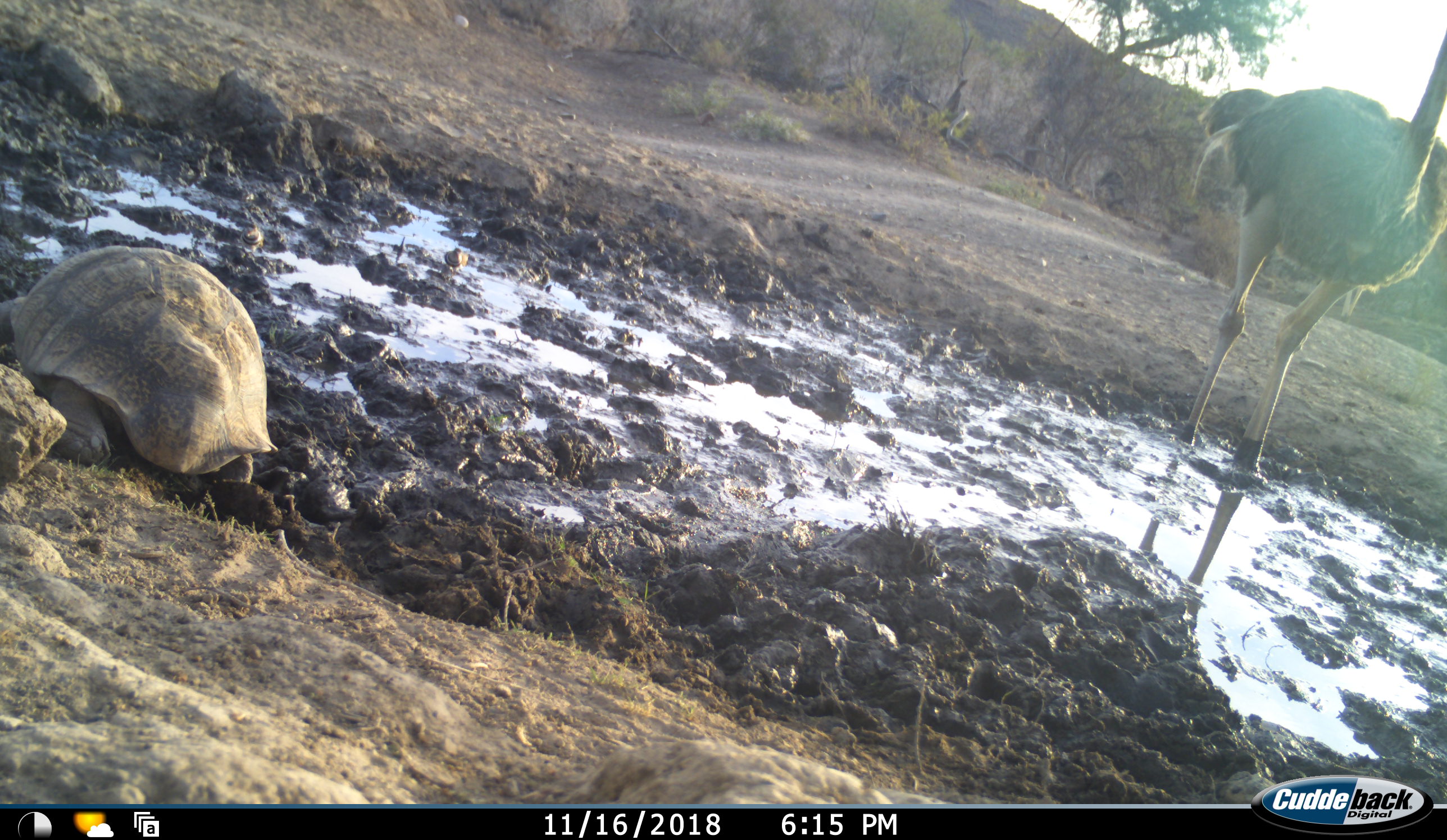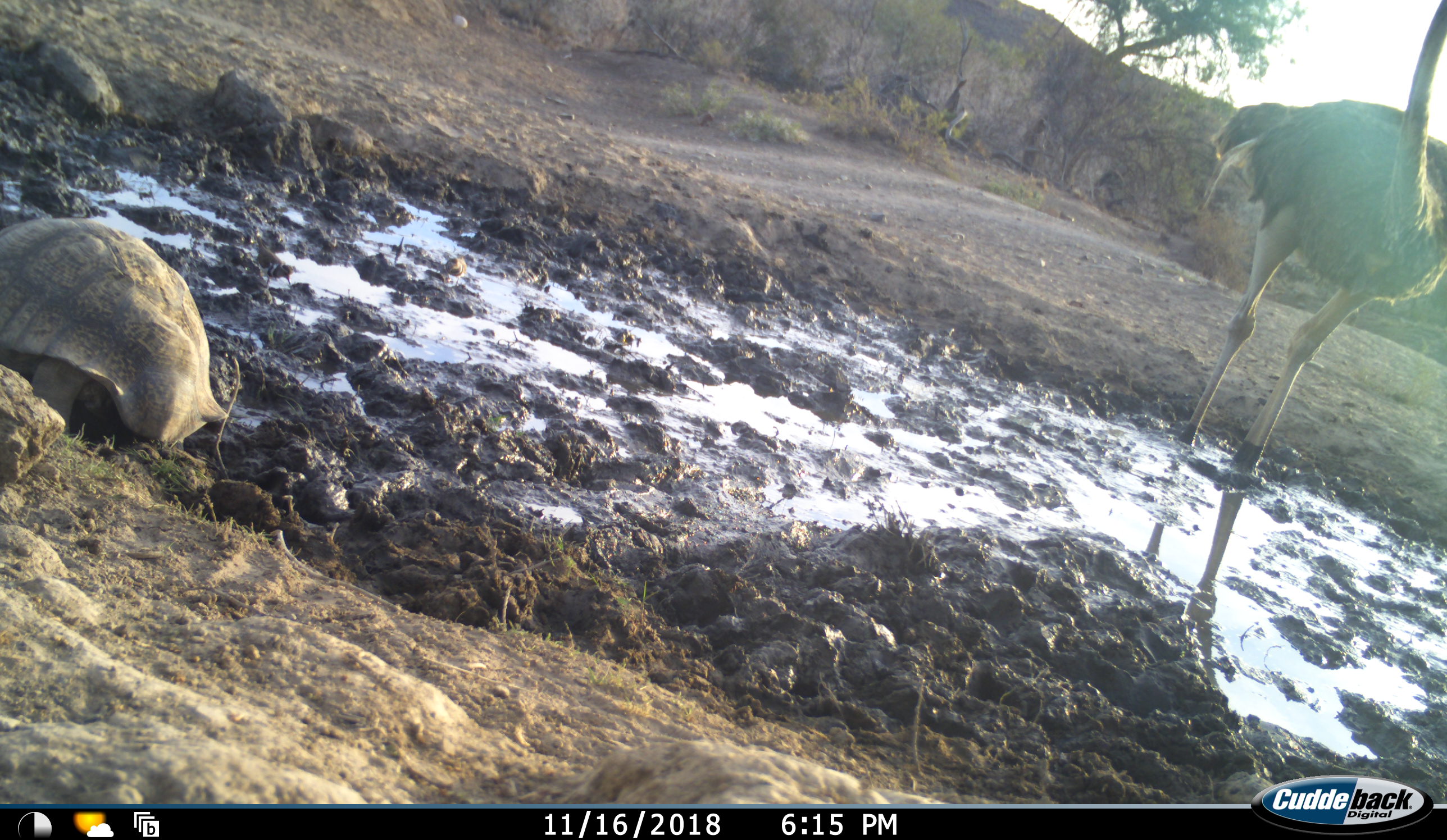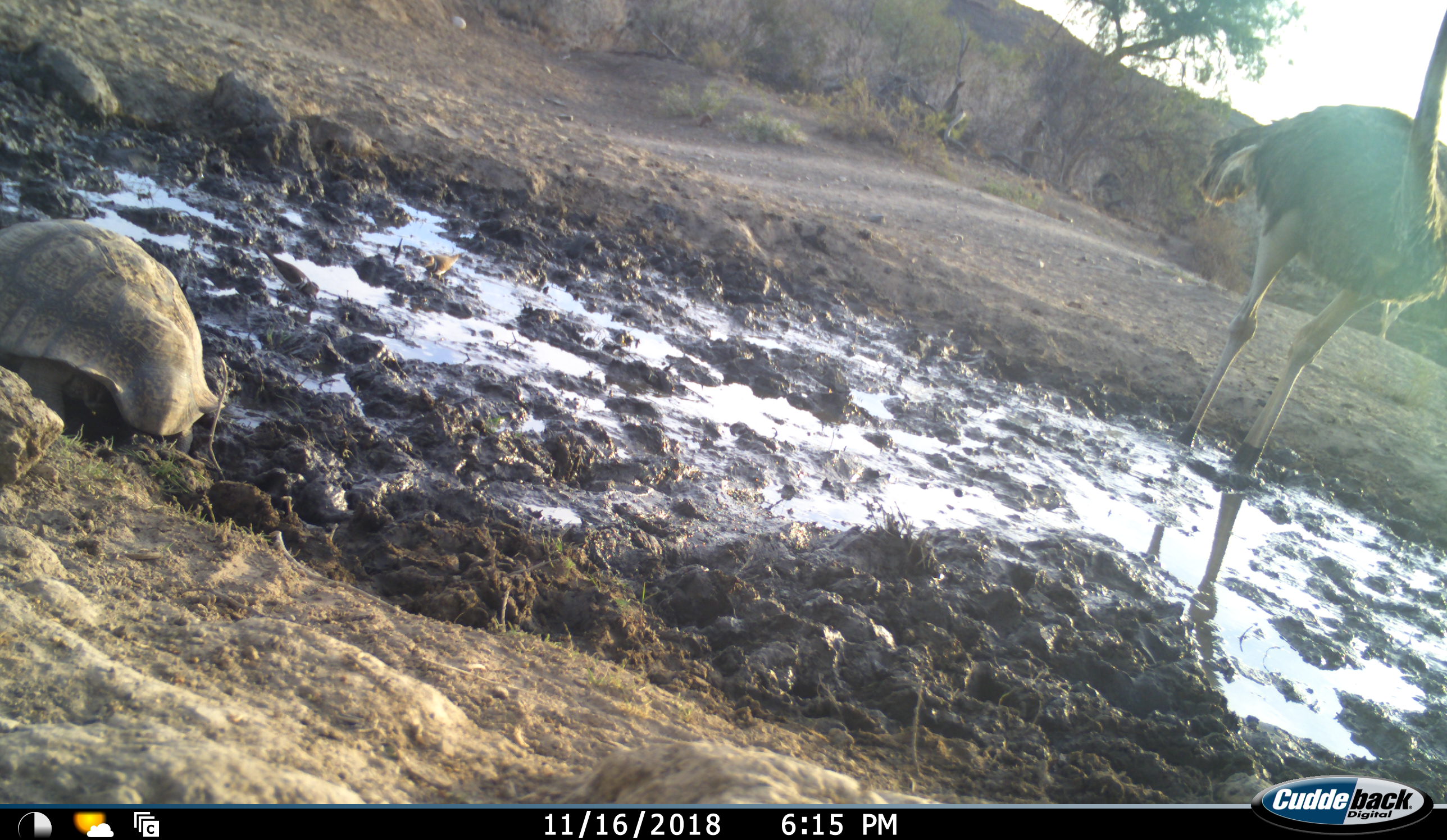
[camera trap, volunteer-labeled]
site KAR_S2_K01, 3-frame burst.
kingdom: Animalia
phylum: Chordata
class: Aves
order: Struthioniformes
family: Struthionidae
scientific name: Struthionidae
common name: ostrich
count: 1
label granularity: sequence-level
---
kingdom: Animalia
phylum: Chordata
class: Reptilia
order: Testudines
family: Testudinidae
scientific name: Testudinidae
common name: tortoise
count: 1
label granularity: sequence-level